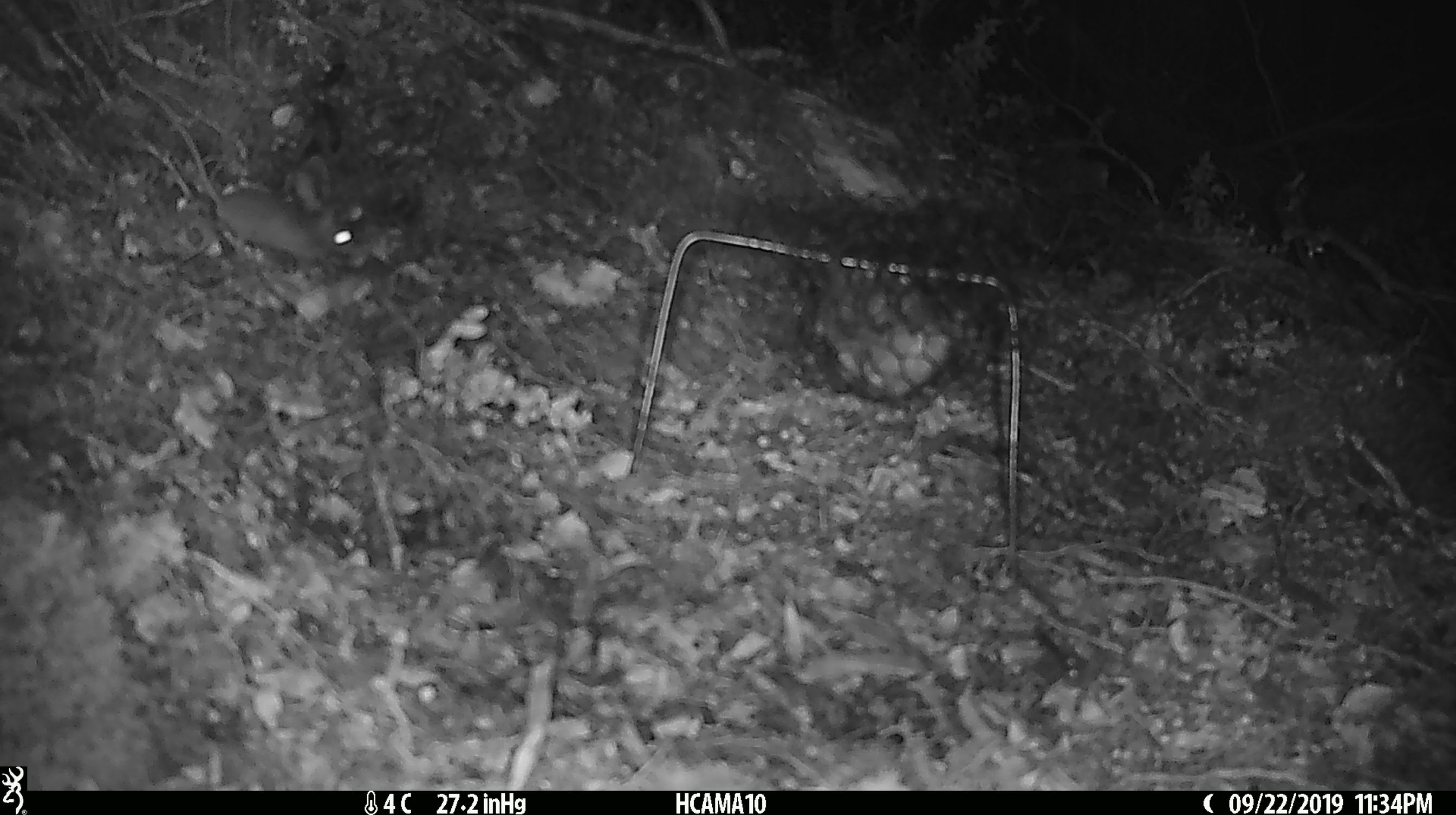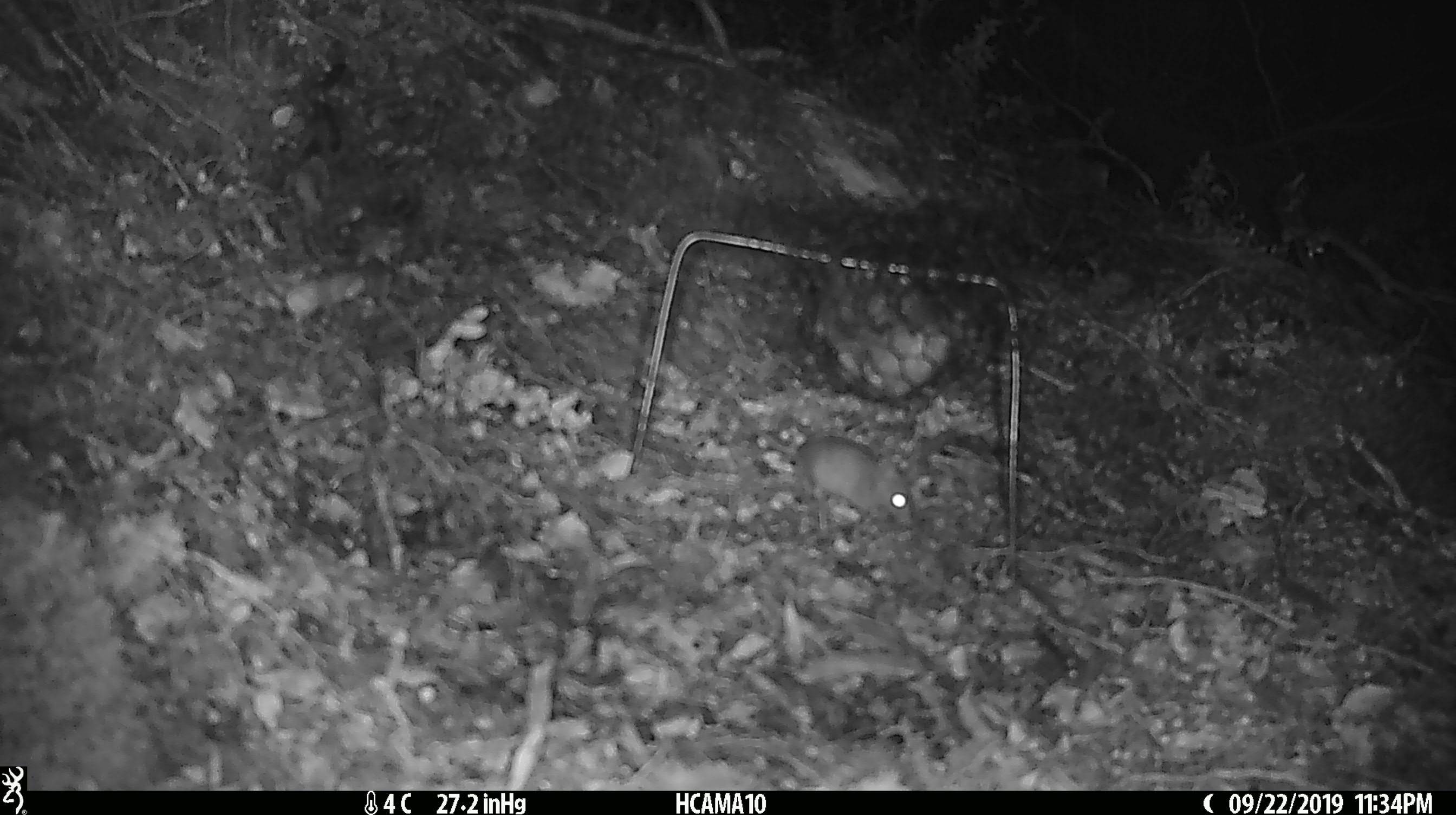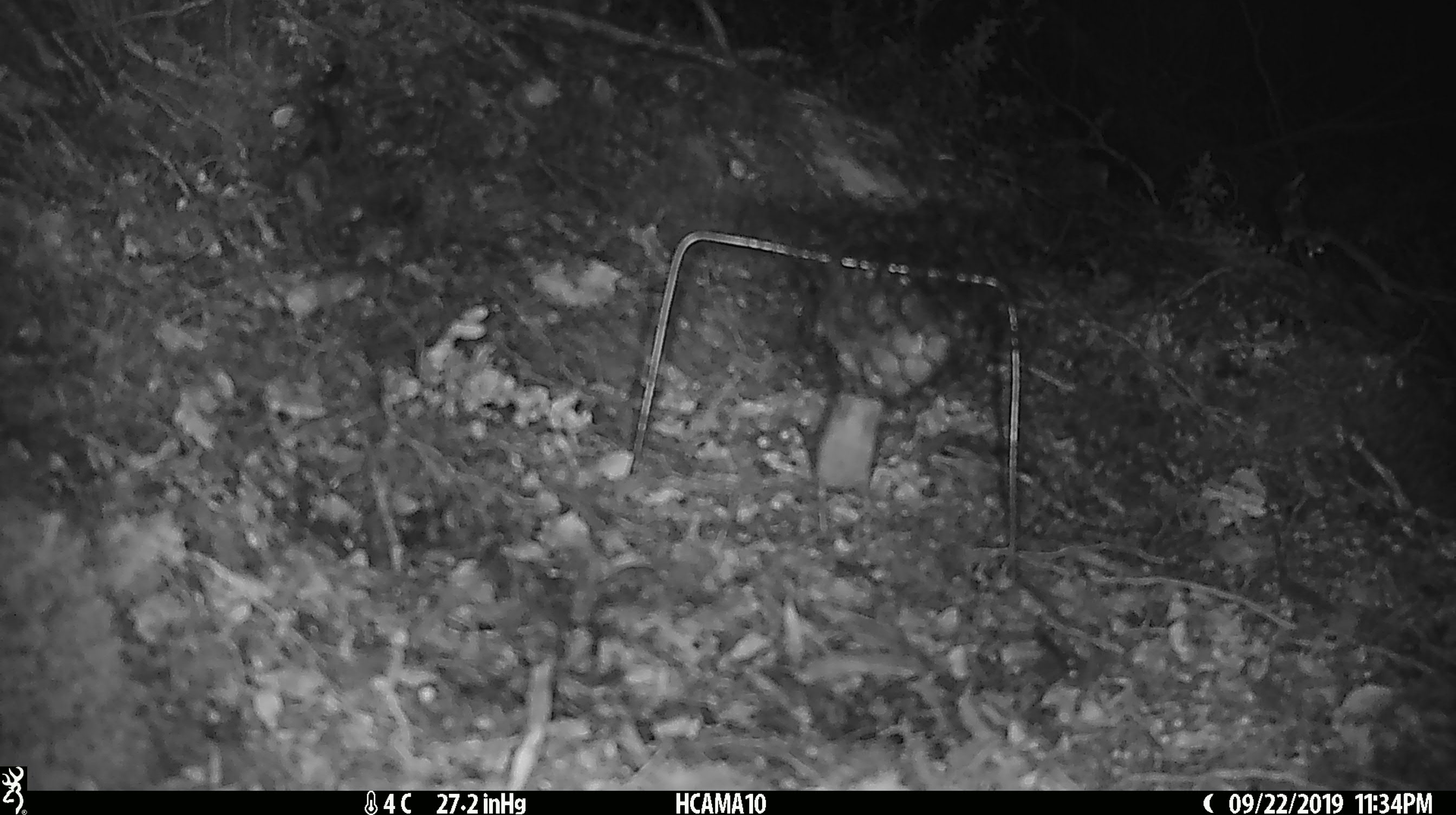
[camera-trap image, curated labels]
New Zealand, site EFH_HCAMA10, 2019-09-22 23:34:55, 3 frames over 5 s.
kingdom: Animalia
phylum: Chordata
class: Mammalia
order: Rodentia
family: Muridae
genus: Mus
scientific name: Mus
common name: mouse